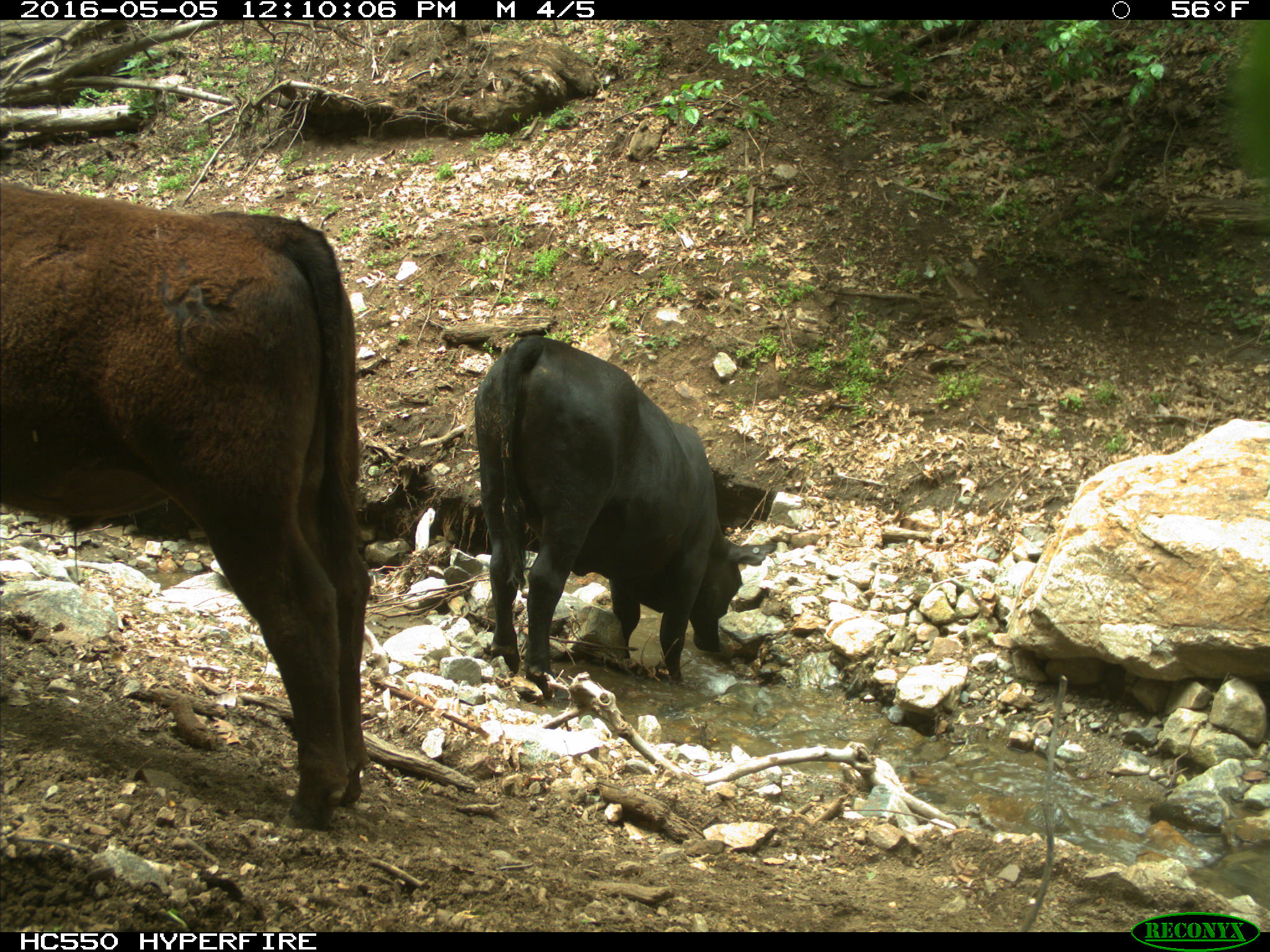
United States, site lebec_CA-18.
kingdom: Animalia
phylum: Chordata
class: Mammalia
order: Artiodactyla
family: Bovidae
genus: Bos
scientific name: Bos taurus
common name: domestic cow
Bos taurus (domestic cow).